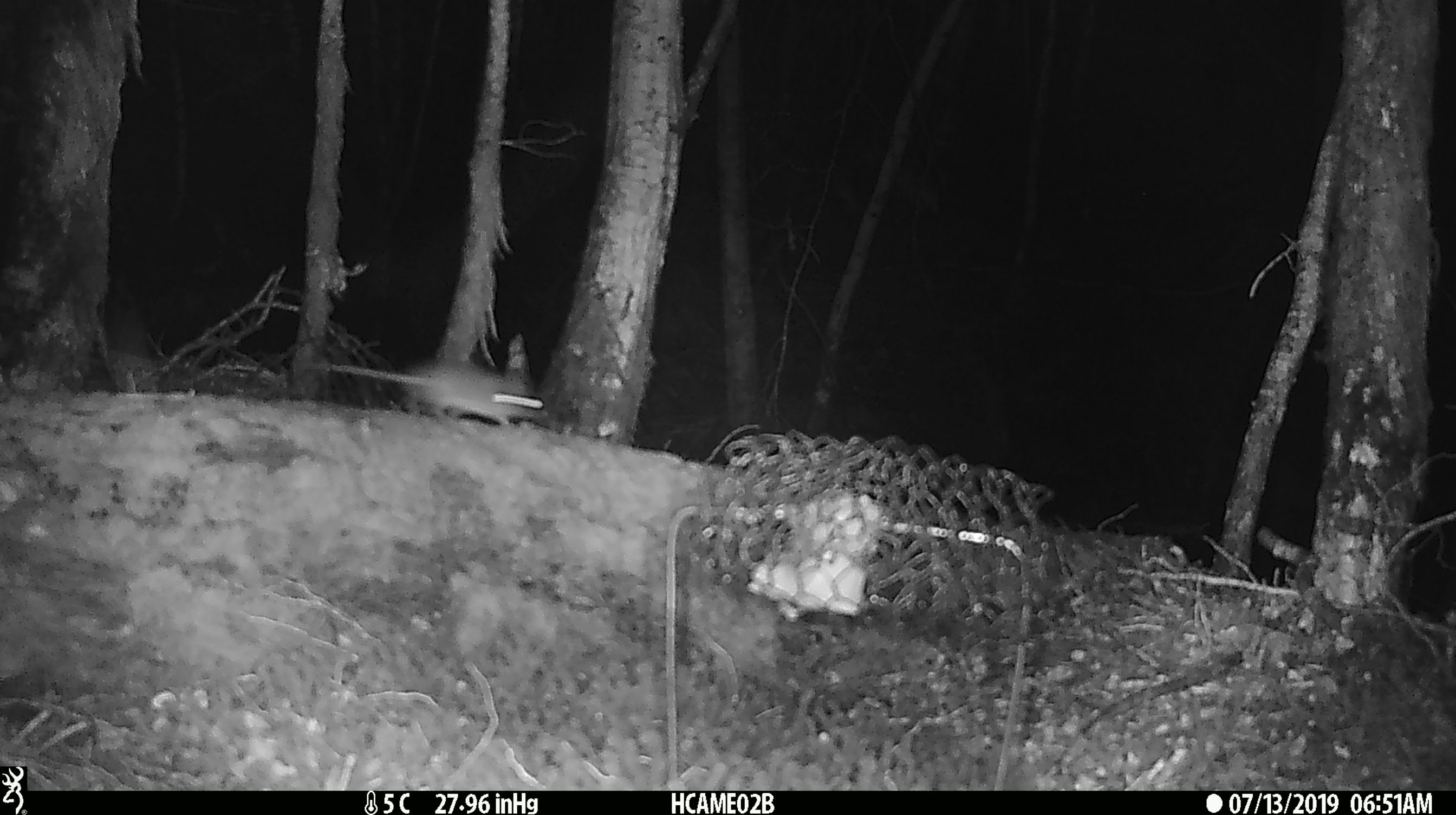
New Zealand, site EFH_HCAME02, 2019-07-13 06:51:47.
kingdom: Animalia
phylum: Chordata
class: Mammalia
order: Rodentia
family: Muridae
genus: Mus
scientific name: Mus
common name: mouse